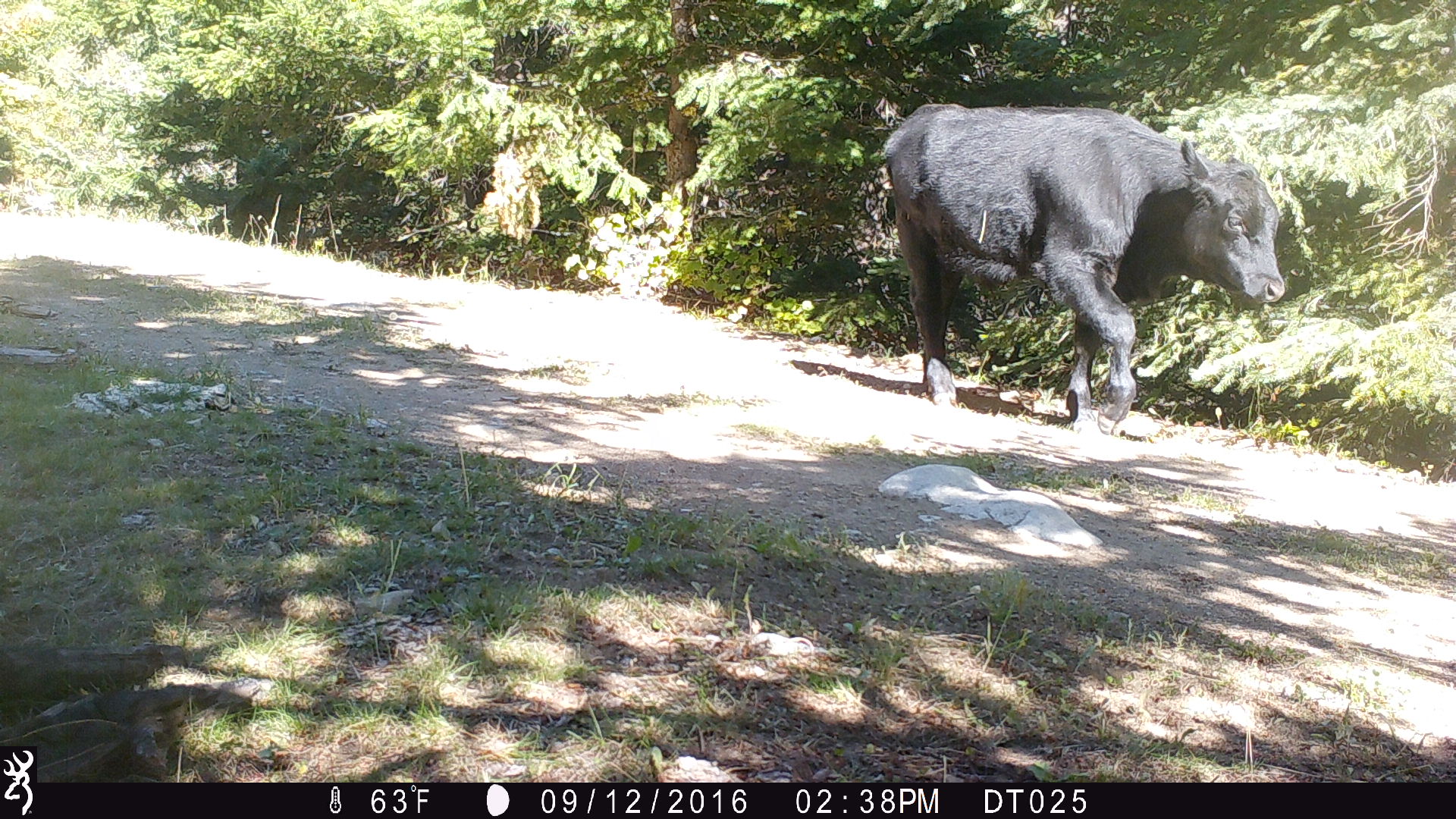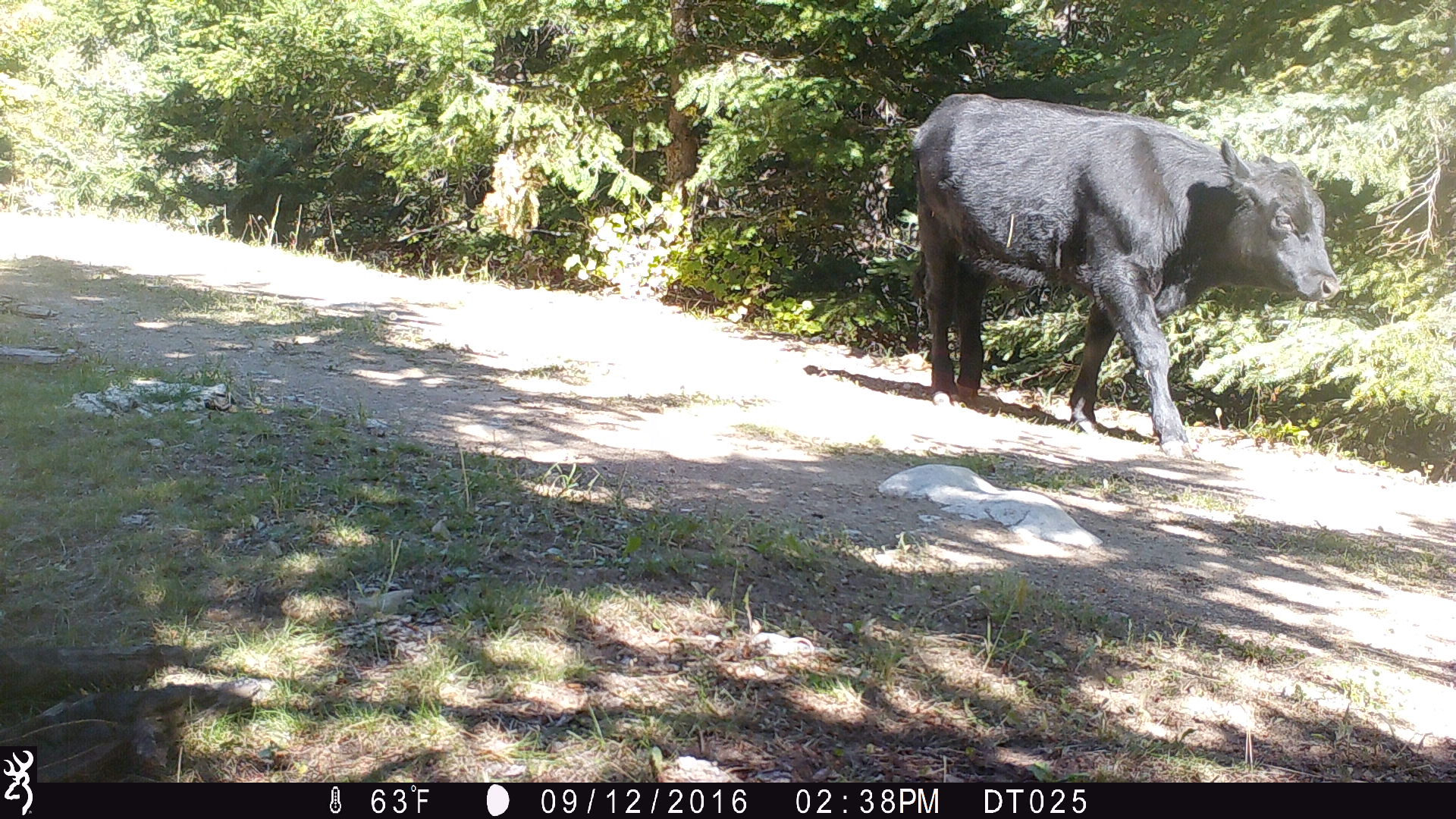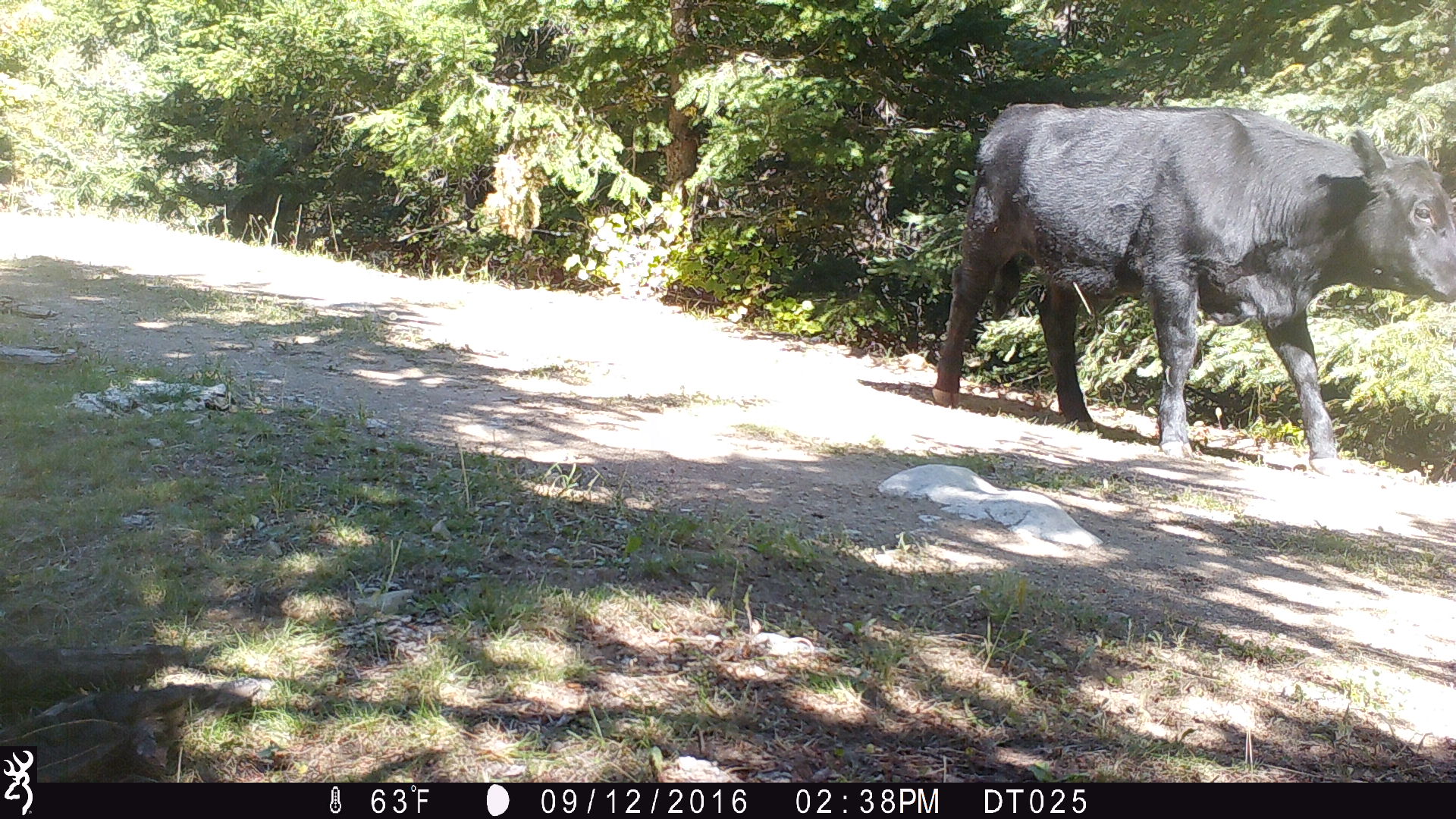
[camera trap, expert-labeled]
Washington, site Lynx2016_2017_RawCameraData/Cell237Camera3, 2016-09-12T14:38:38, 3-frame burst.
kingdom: Animalia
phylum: Chordata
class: Mammalia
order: Artiodactyla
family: Bovidae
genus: Bos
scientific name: Bos taurus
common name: domestic cattle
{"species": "domestic cattle (Bos taurus)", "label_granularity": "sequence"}